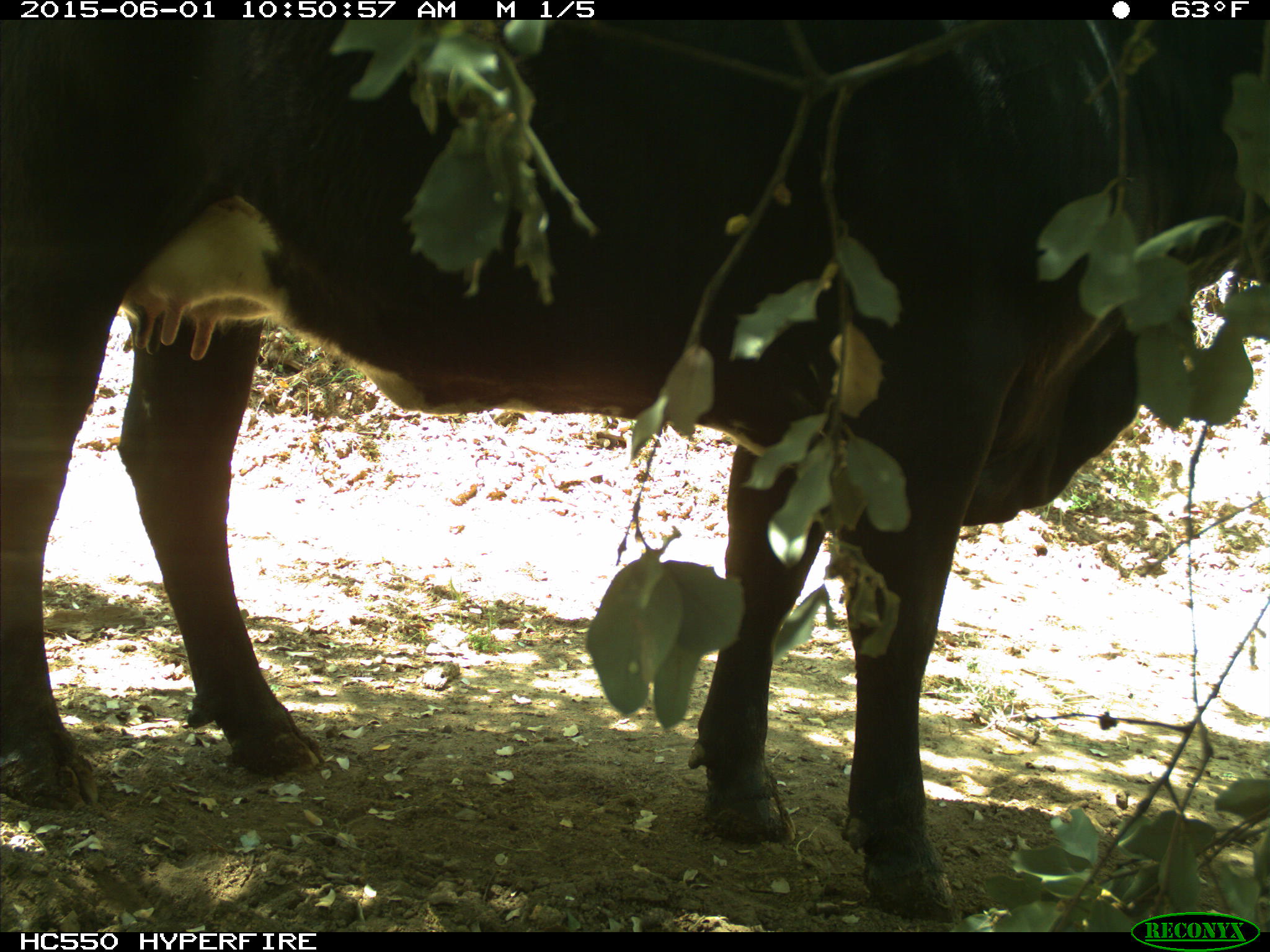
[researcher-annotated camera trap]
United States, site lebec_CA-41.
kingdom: Animalia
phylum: Chordata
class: Mammalia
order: Artiodactyla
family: Bovidae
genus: Bos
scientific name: Bos taurus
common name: domestic cow